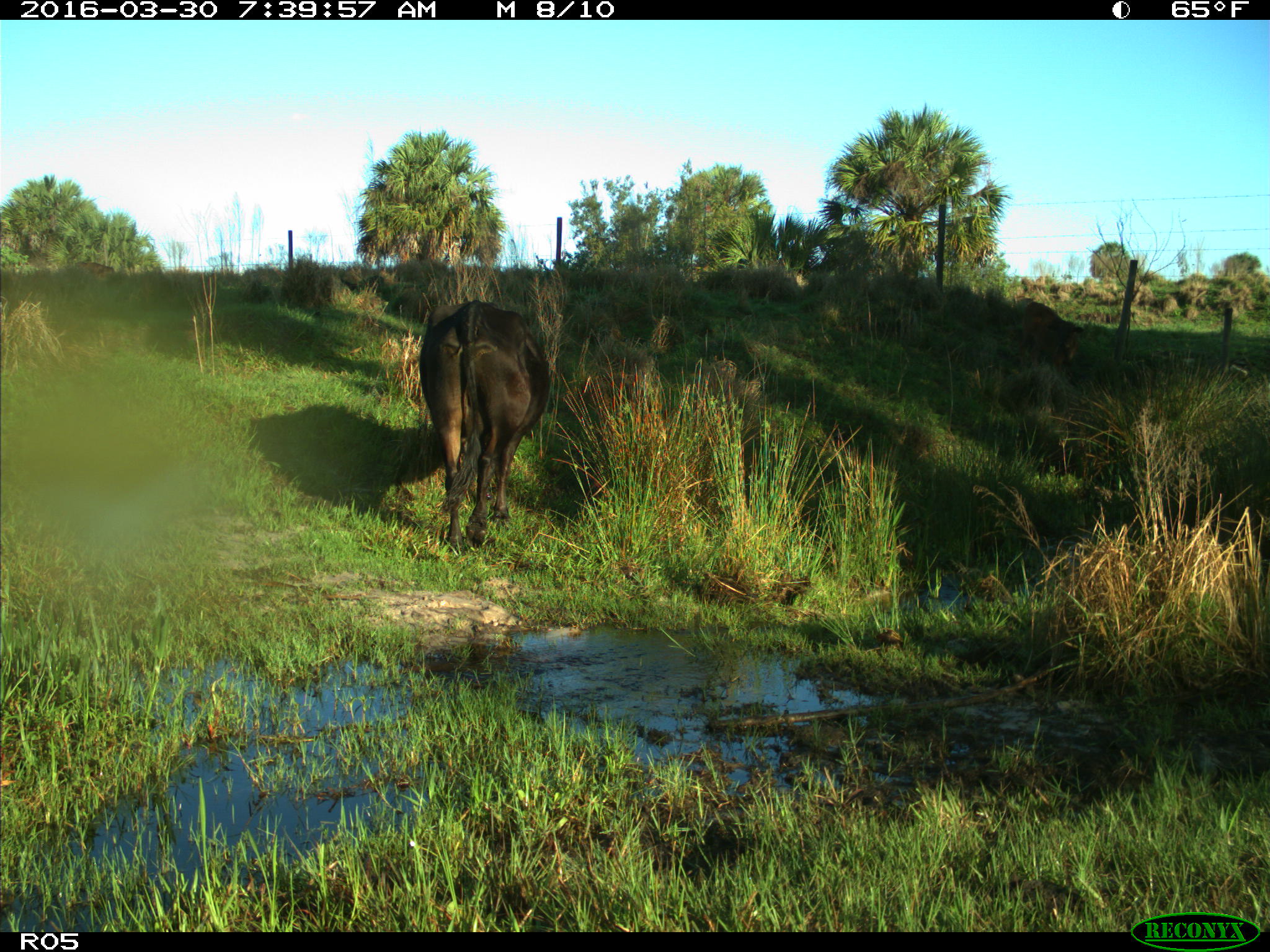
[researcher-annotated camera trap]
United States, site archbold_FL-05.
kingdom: Animalia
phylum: Chordata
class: Mammalia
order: Artiodactyla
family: Bovidae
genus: Bos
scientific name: Bos taurus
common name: domestic cow